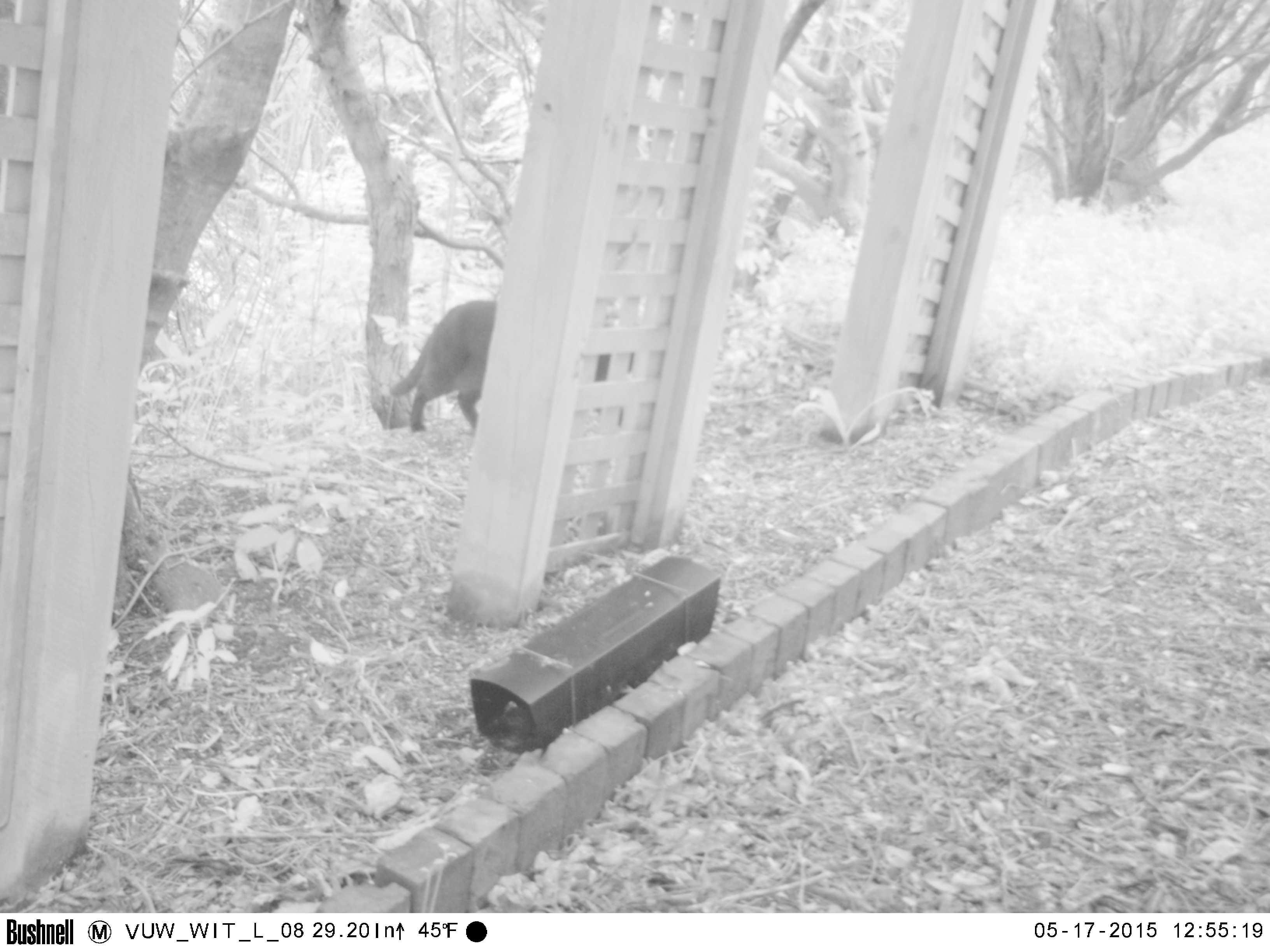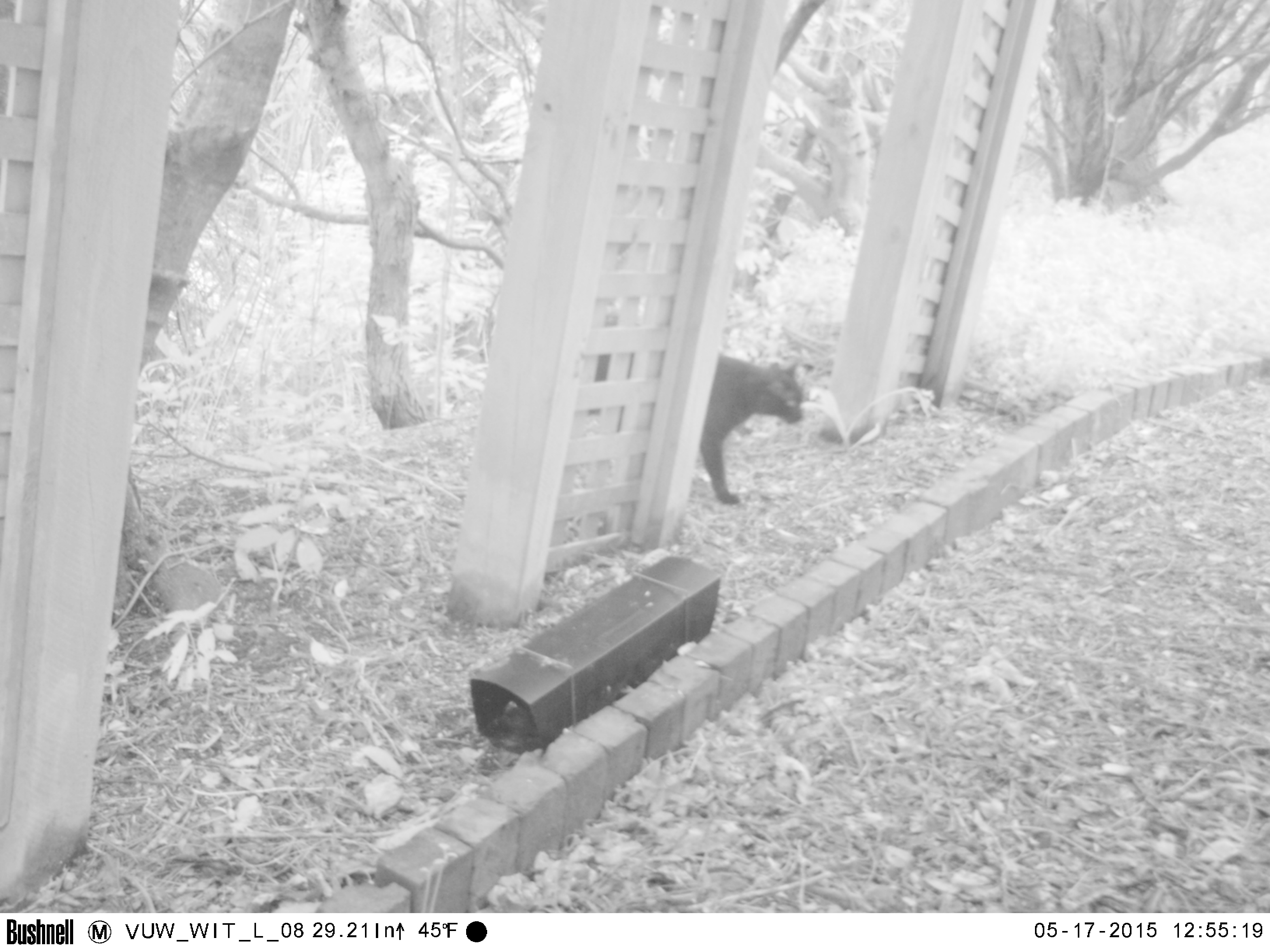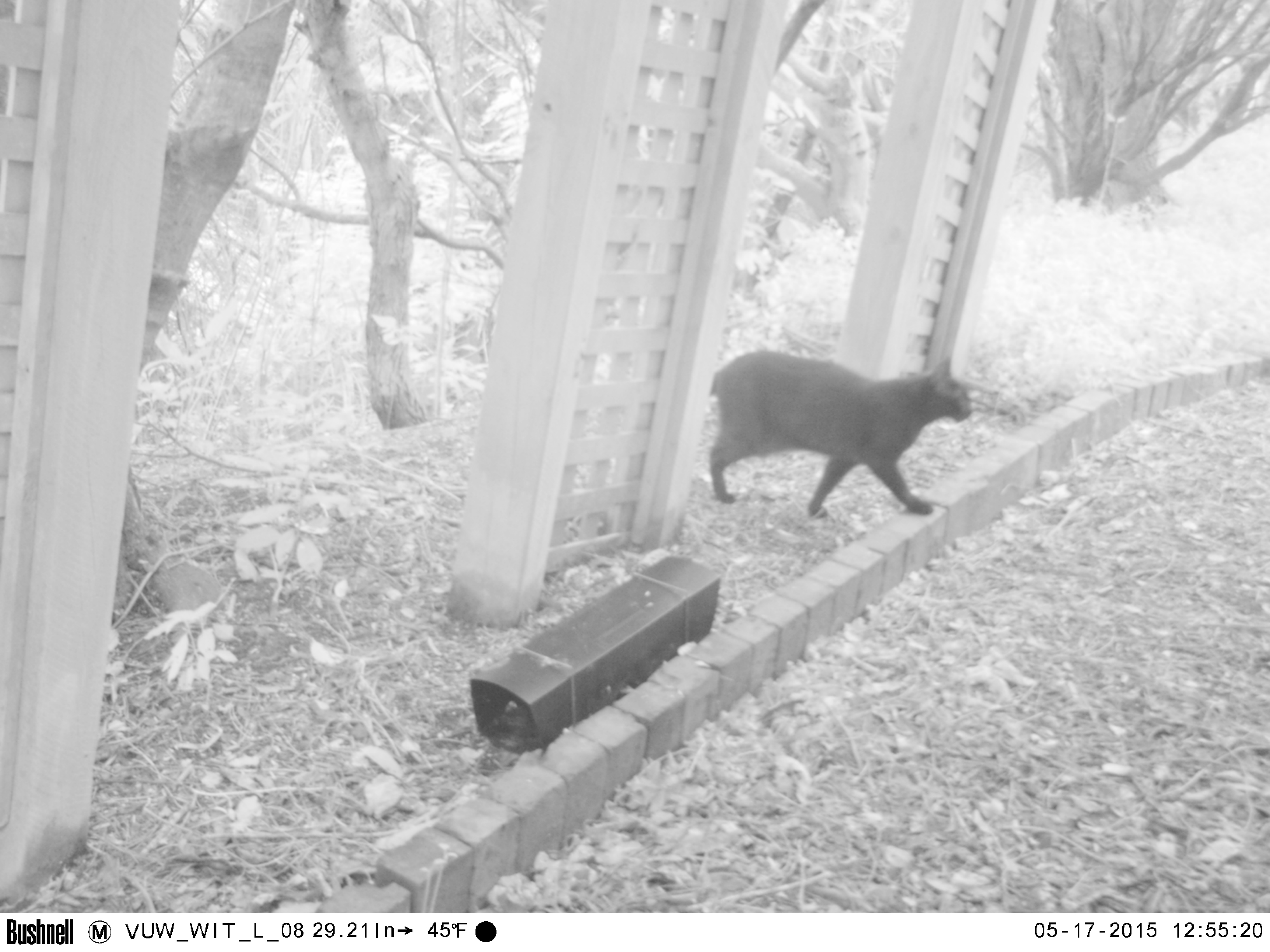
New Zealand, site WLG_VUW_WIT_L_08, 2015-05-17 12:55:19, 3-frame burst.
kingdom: Animalia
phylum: Chordata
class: Mammalia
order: Carnivora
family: Felidae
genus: Felis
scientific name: Felis catus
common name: domestic cat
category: cat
Cat (domestic cat) (Felis catus).